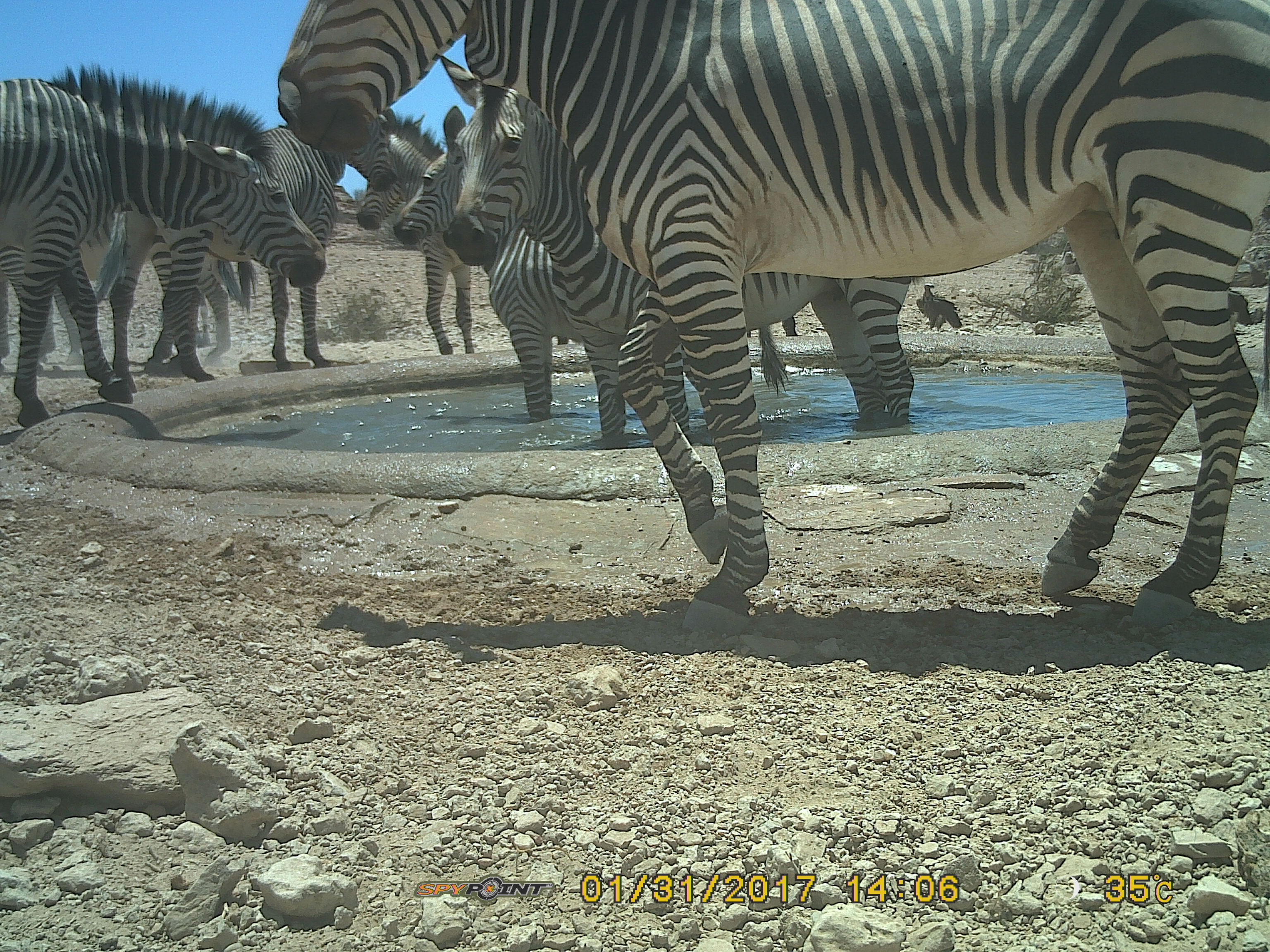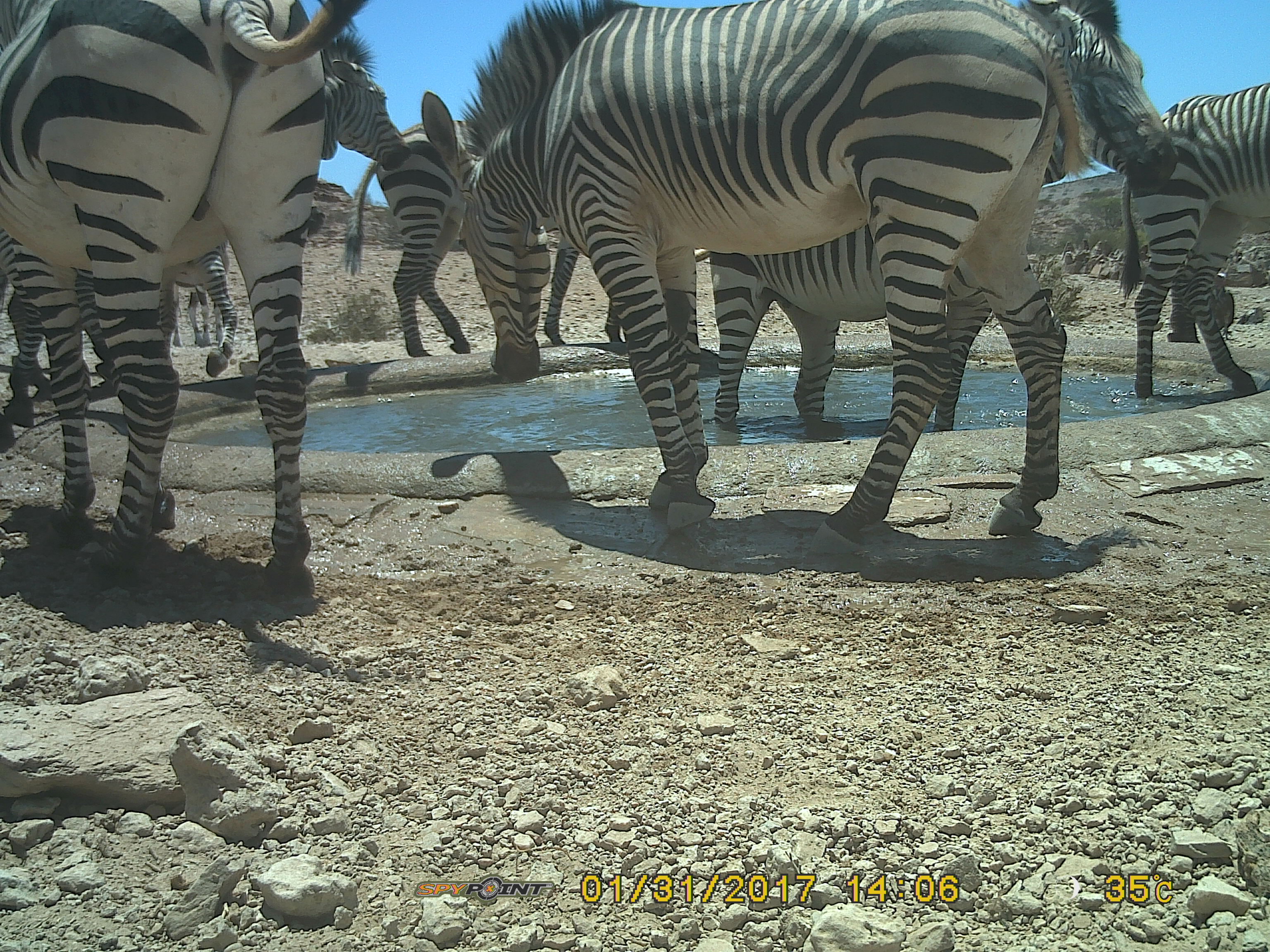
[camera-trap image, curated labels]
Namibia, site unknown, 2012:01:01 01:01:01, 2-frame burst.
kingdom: Animalia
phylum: Chordata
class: Mammalia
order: Perissodactyla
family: Equidae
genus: Equus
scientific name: Equus zebra hartmannae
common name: hartmann's mountain zebra